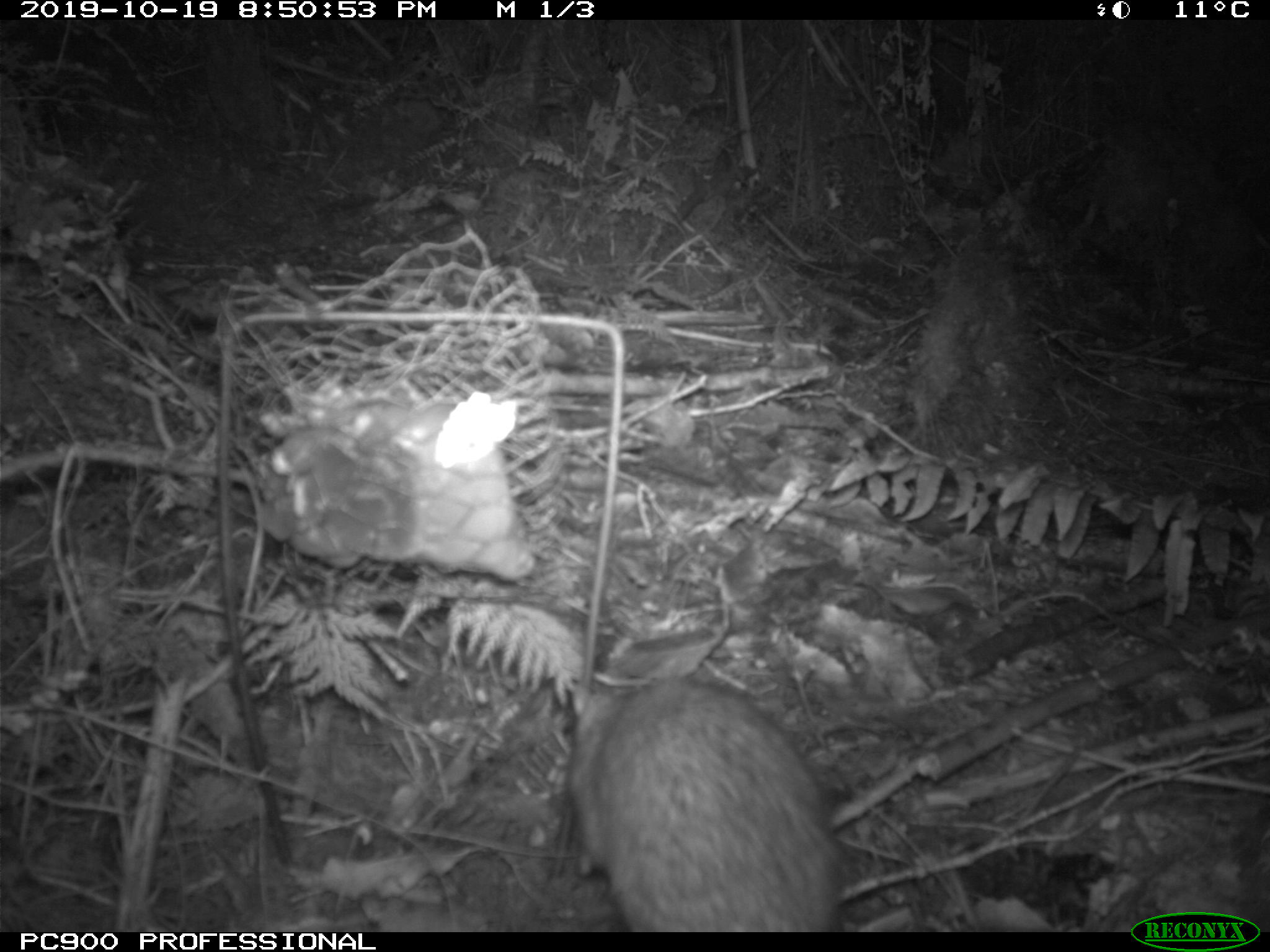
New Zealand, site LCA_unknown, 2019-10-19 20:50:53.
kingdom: Animalia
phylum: Chordata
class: Mammalia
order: Rodentia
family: Muridae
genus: Rattus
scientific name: Rattus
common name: rat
Rat (Rattus).